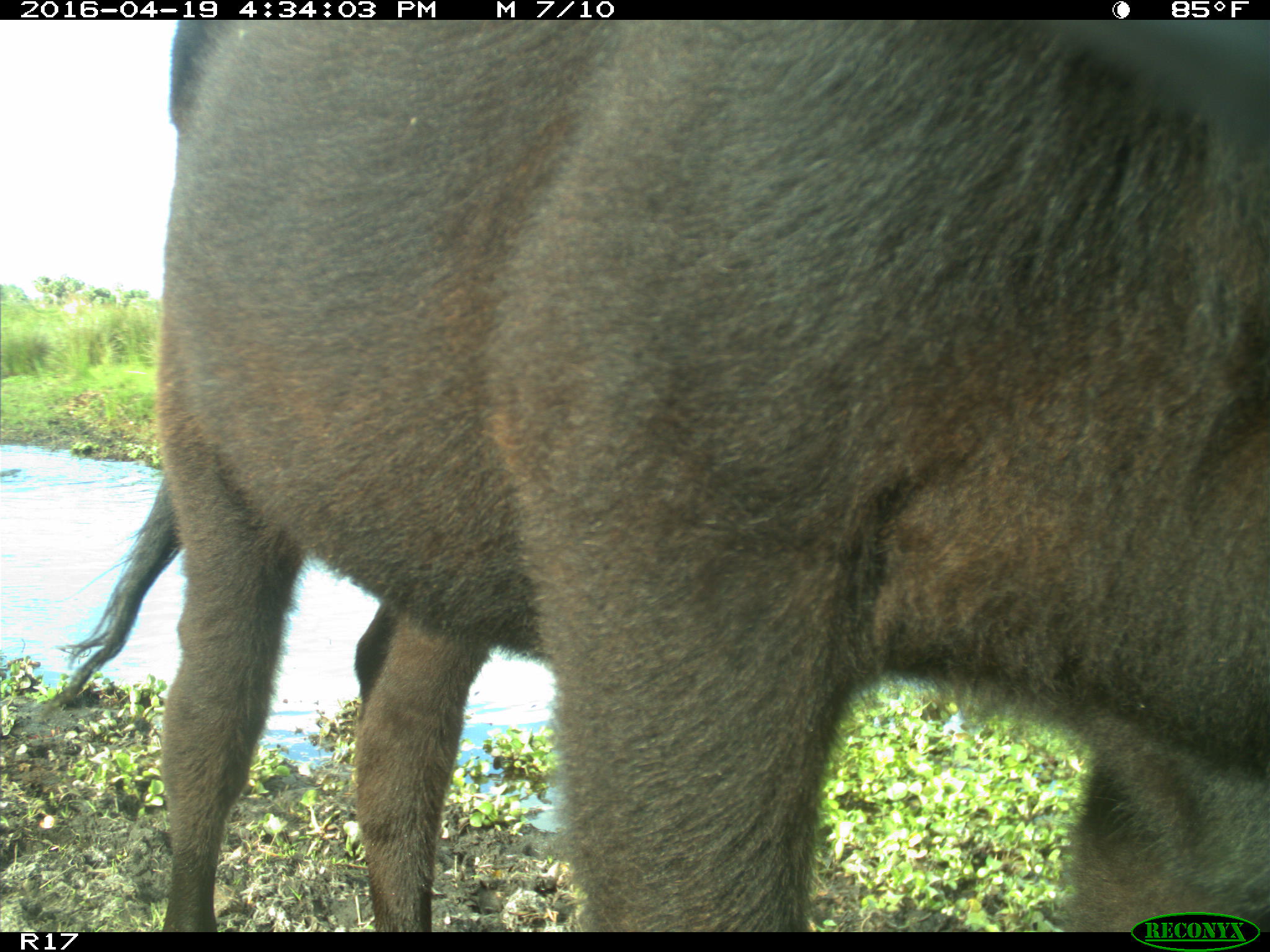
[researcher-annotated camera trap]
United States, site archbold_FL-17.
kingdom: Animalia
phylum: Chordata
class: Mammalia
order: Artiodactyla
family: Bovidae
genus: Bos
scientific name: Bos taurus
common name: domestic cow